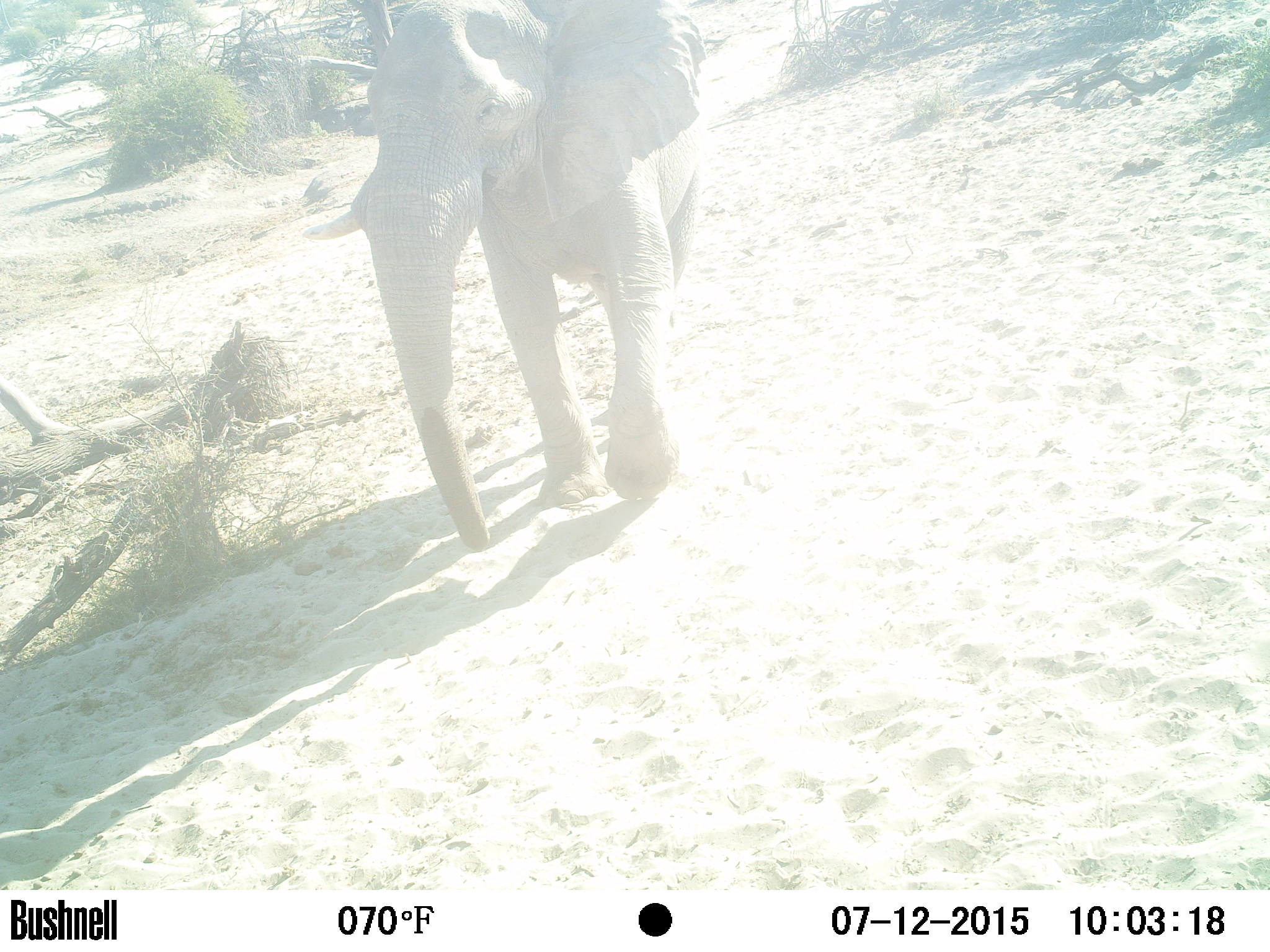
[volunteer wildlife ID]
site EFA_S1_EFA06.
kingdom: Animalia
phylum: Chordata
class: Mammalia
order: Proboscidea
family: Elephantidae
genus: Loxodonta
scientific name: Loxodonta africana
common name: african bush elephant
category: elephant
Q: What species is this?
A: Elephant (african bush elephant) (Loxodonta africana).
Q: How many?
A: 1.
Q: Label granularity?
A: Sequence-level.